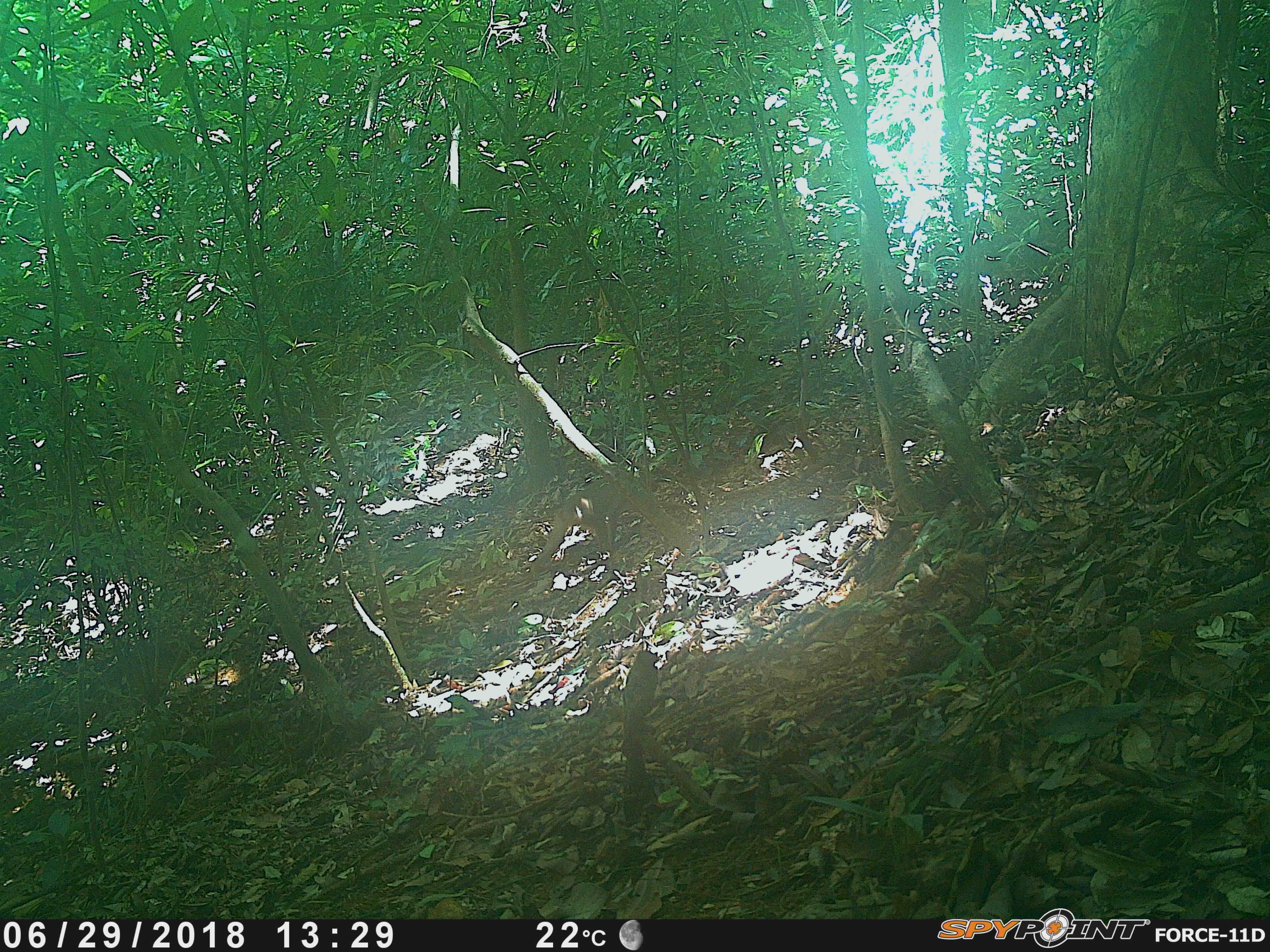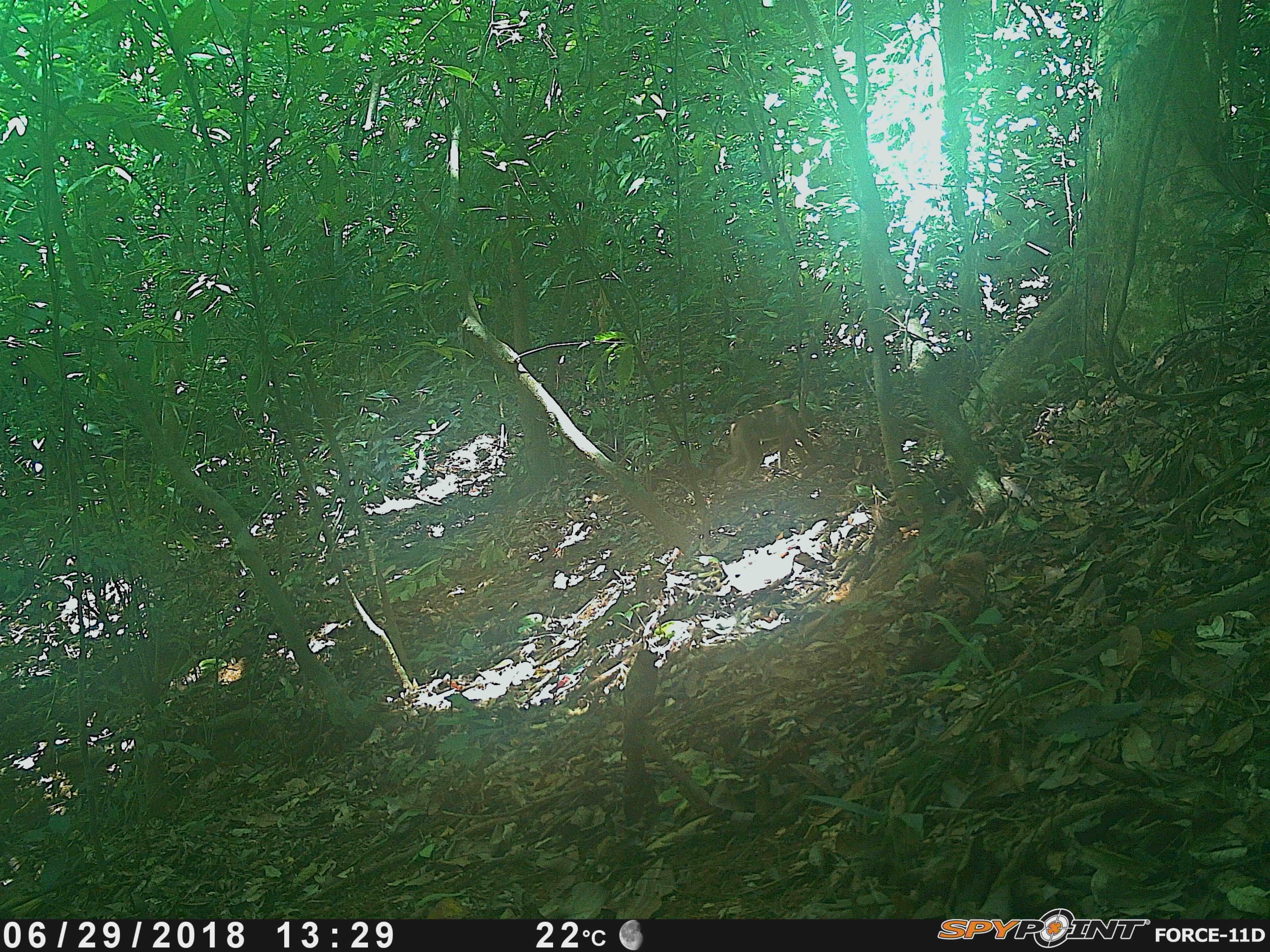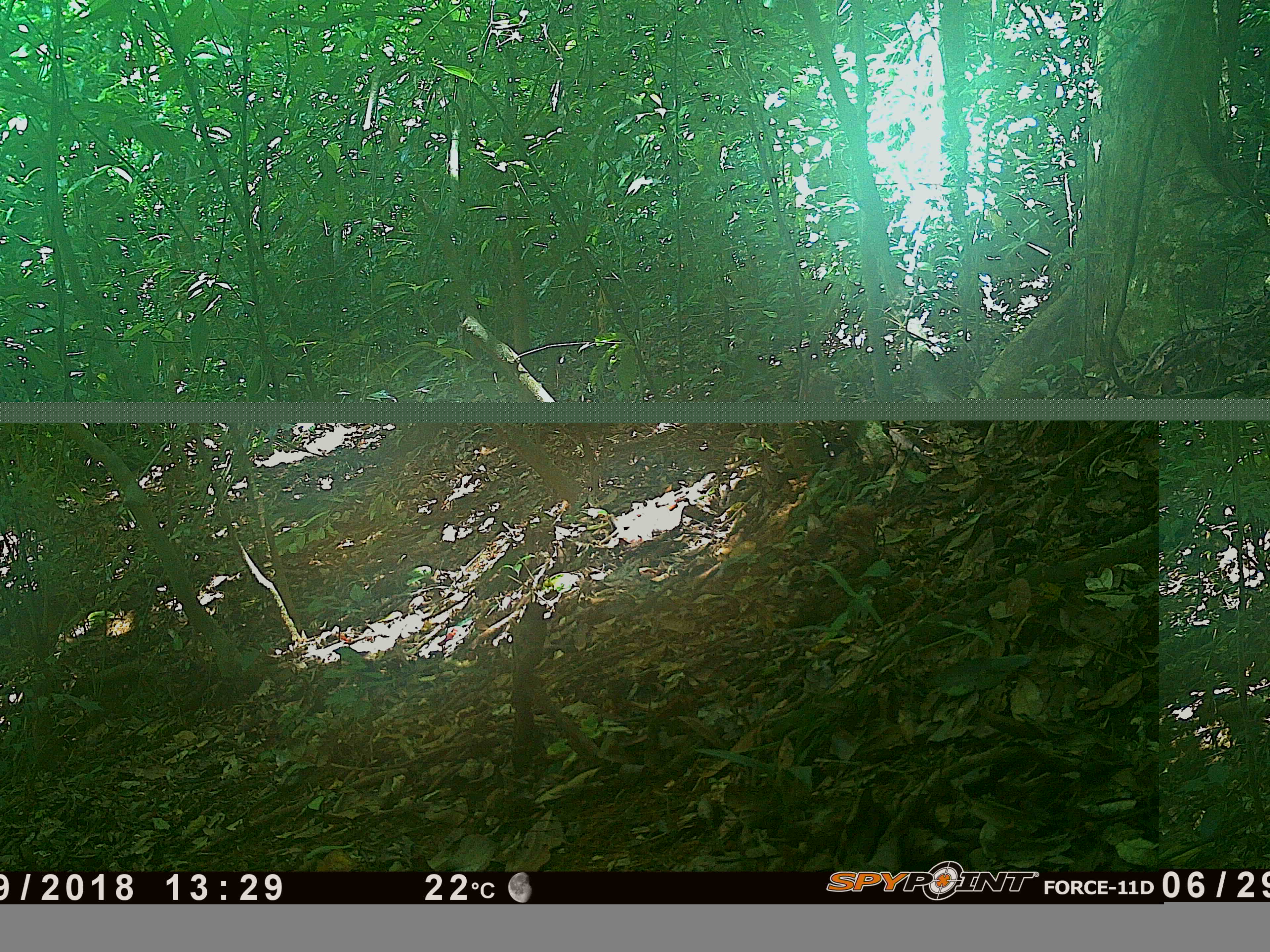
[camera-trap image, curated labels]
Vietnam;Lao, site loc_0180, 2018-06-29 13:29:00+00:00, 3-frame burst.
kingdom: Animalia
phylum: Chordata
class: Mammalia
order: Primates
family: Cercopithecidae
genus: Macaca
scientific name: Macaca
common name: macaque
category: unidentified macaque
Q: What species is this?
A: Unidentified macaque (macaque) (Macaca).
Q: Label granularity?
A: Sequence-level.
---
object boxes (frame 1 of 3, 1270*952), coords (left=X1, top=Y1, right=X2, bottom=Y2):
unidentified macaque: (left=527, top=472, right=694, bottom=573)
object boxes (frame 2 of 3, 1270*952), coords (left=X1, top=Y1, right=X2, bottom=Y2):
unidentified macaque: (left=712, top=389, right=822, bottom=481)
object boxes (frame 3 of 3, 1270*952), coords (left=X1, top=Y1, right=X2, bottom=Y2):
unidentified macaque: (left=512, top=602, right=546, bottom=777)